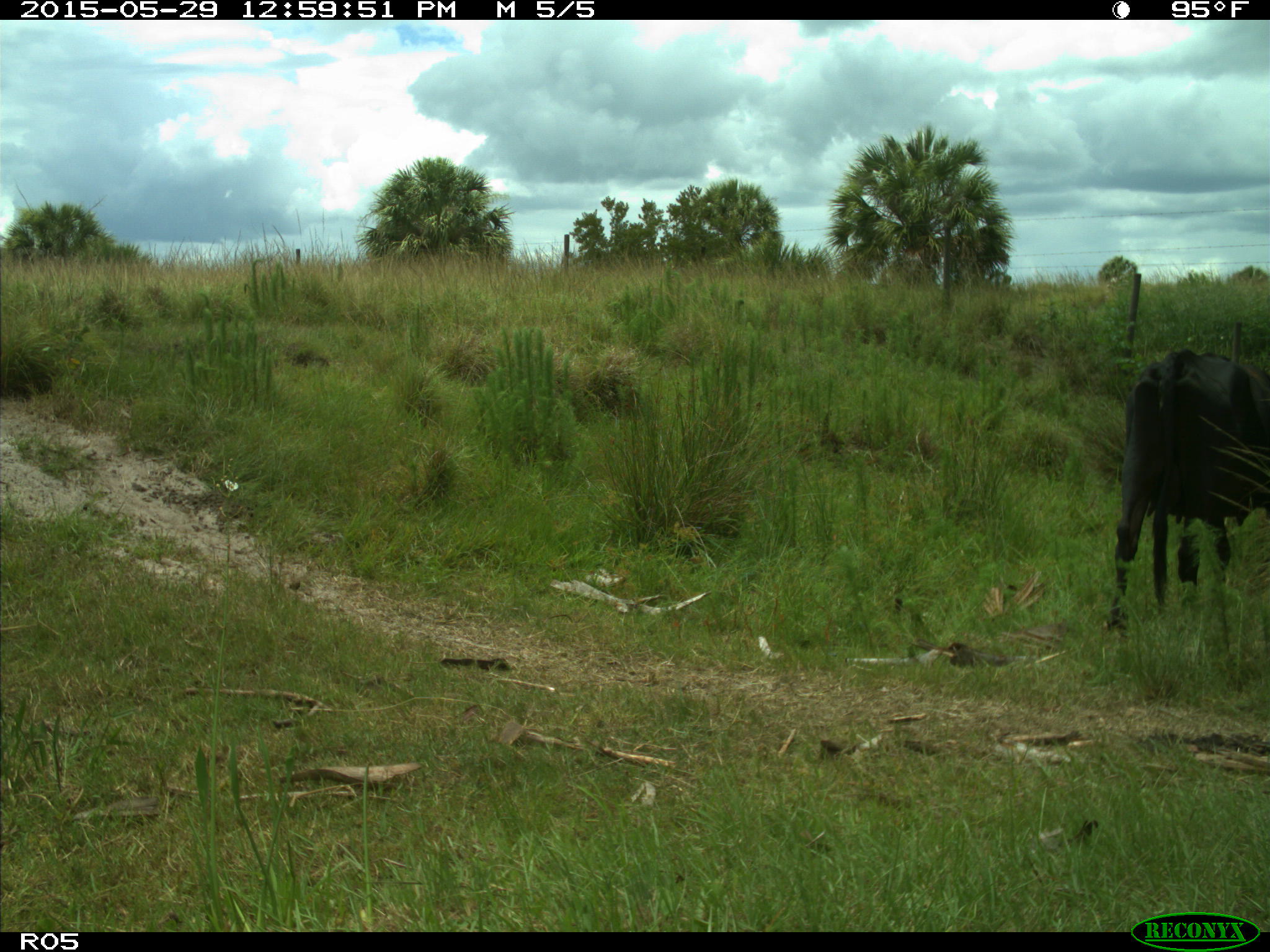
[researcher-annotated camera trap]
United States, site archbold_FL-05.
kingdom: Animalia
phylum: Chordata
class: Mammalia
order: Artiodactyla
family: Bovidae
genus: Bos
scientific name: Bos taurus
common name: domestic cow